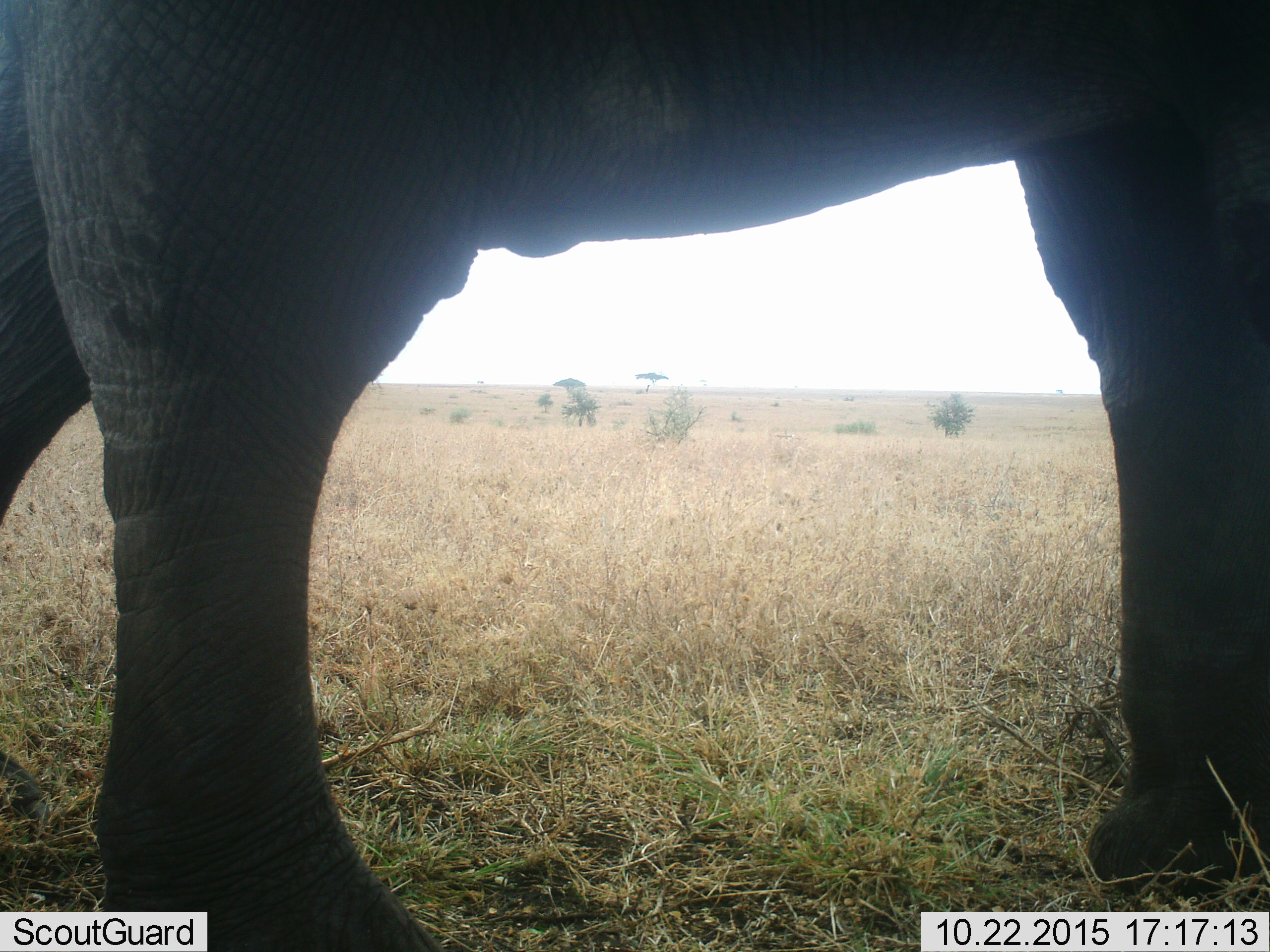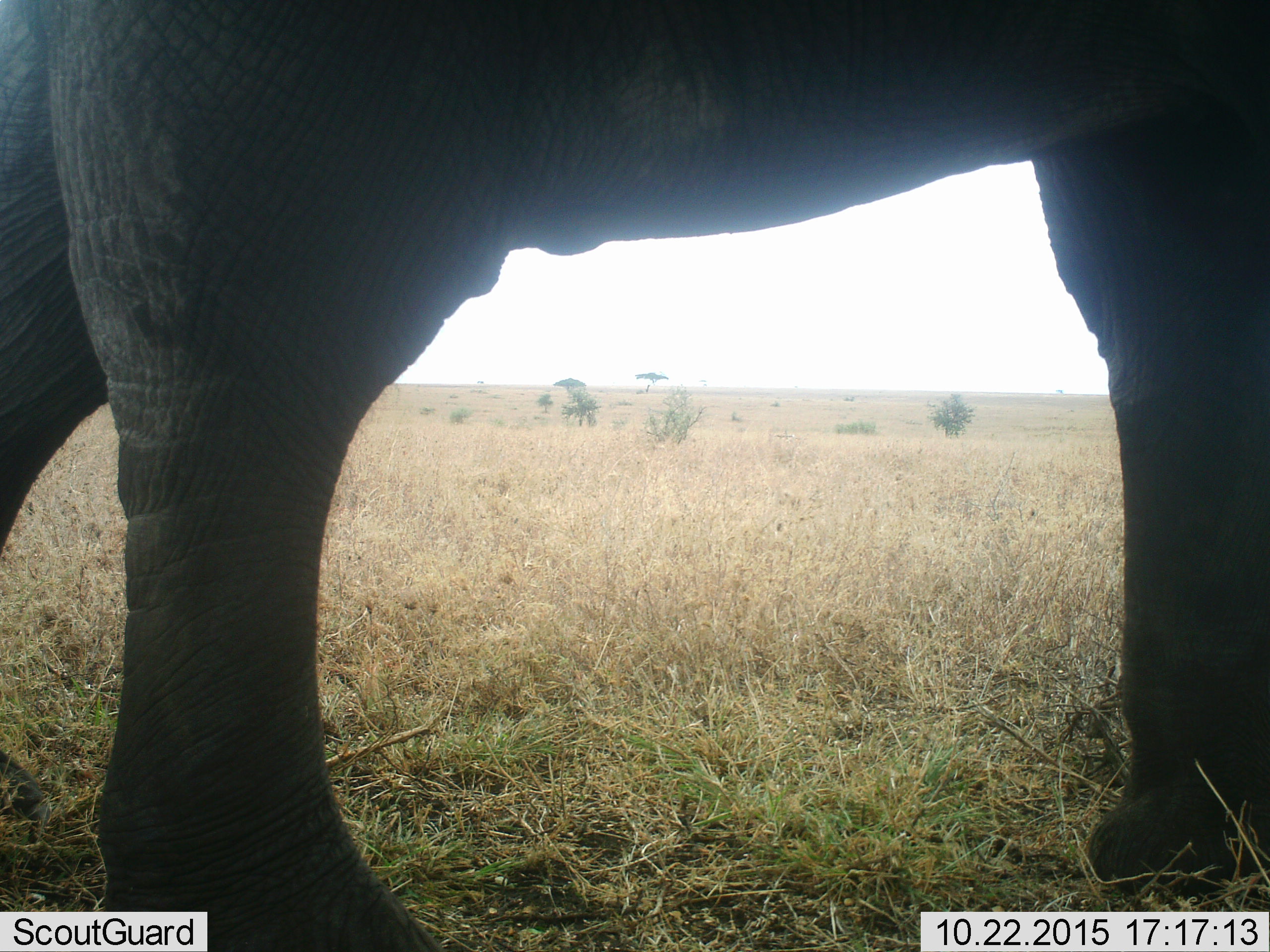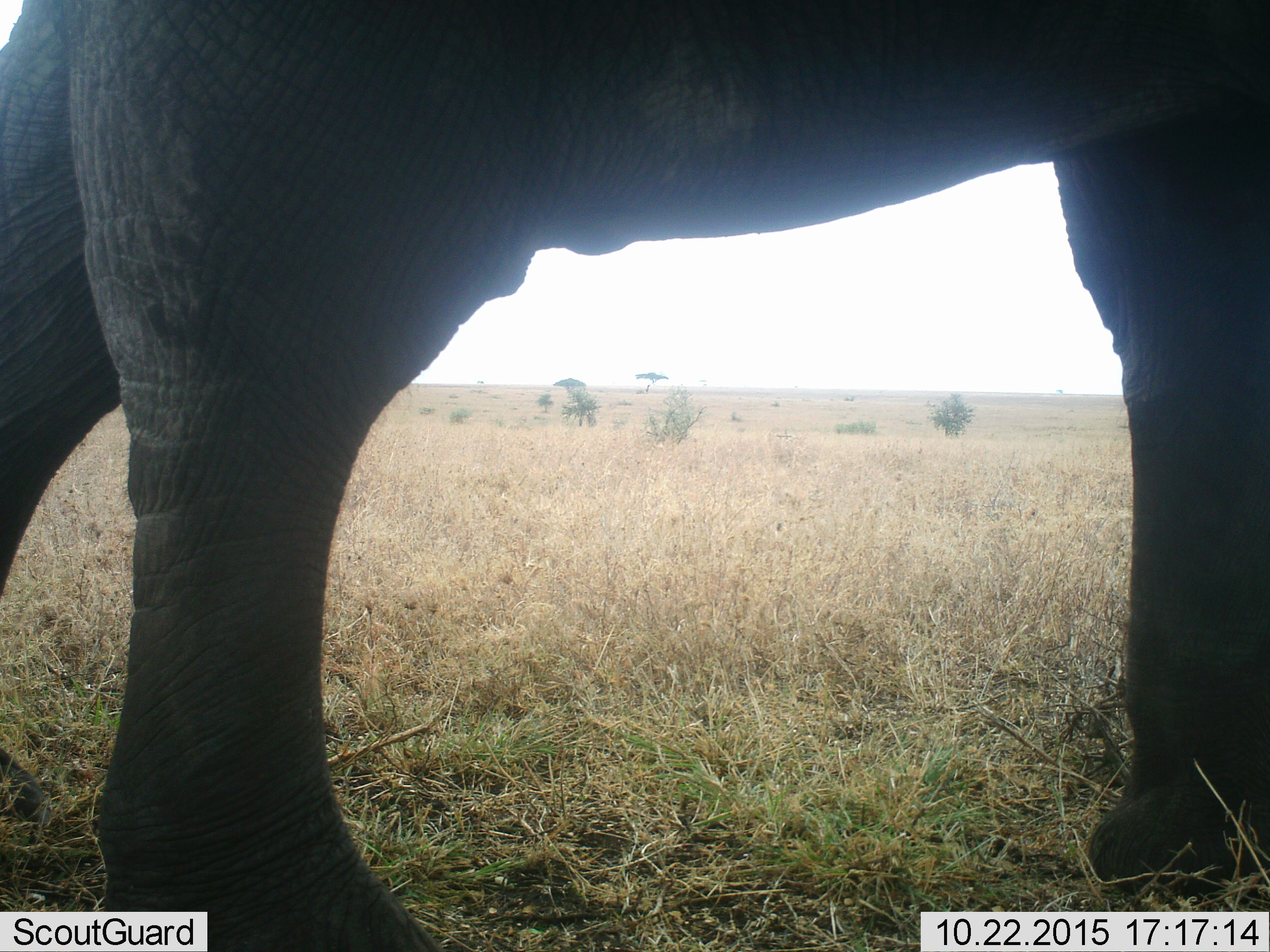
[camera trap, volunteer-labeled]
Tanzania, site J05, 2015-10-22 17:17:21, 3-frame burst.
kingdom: Animalia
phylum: Chordata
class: Mammalia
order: Proboscidea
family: Elephantidae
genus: Loxodonta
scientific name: Loxodonta africana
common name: african bush elephant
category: elephant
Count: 1.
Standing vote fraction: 56%.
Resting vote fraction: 0%.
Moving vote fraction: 56%.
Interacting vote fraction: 0%.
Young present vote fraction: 0%.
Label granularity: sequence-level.